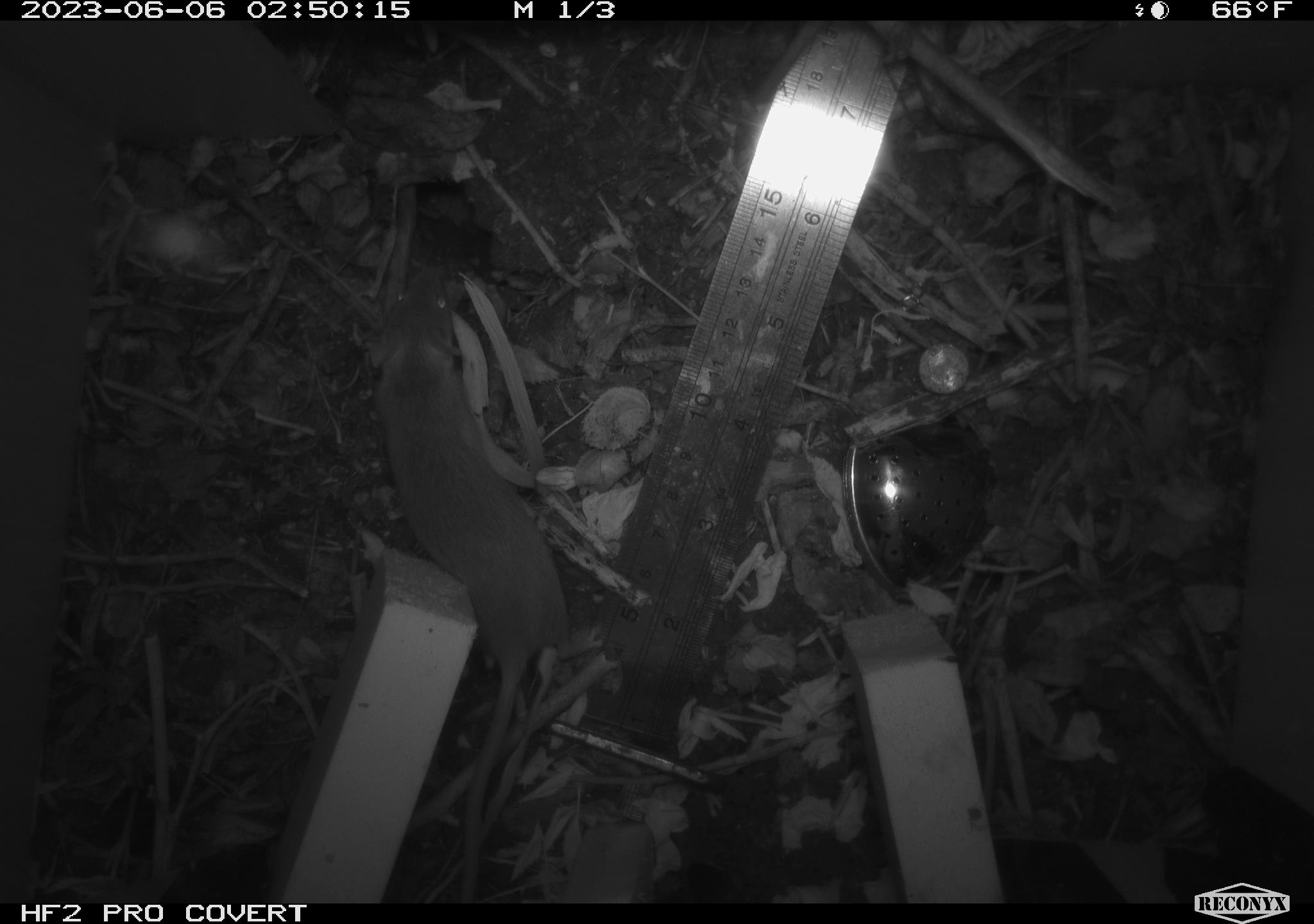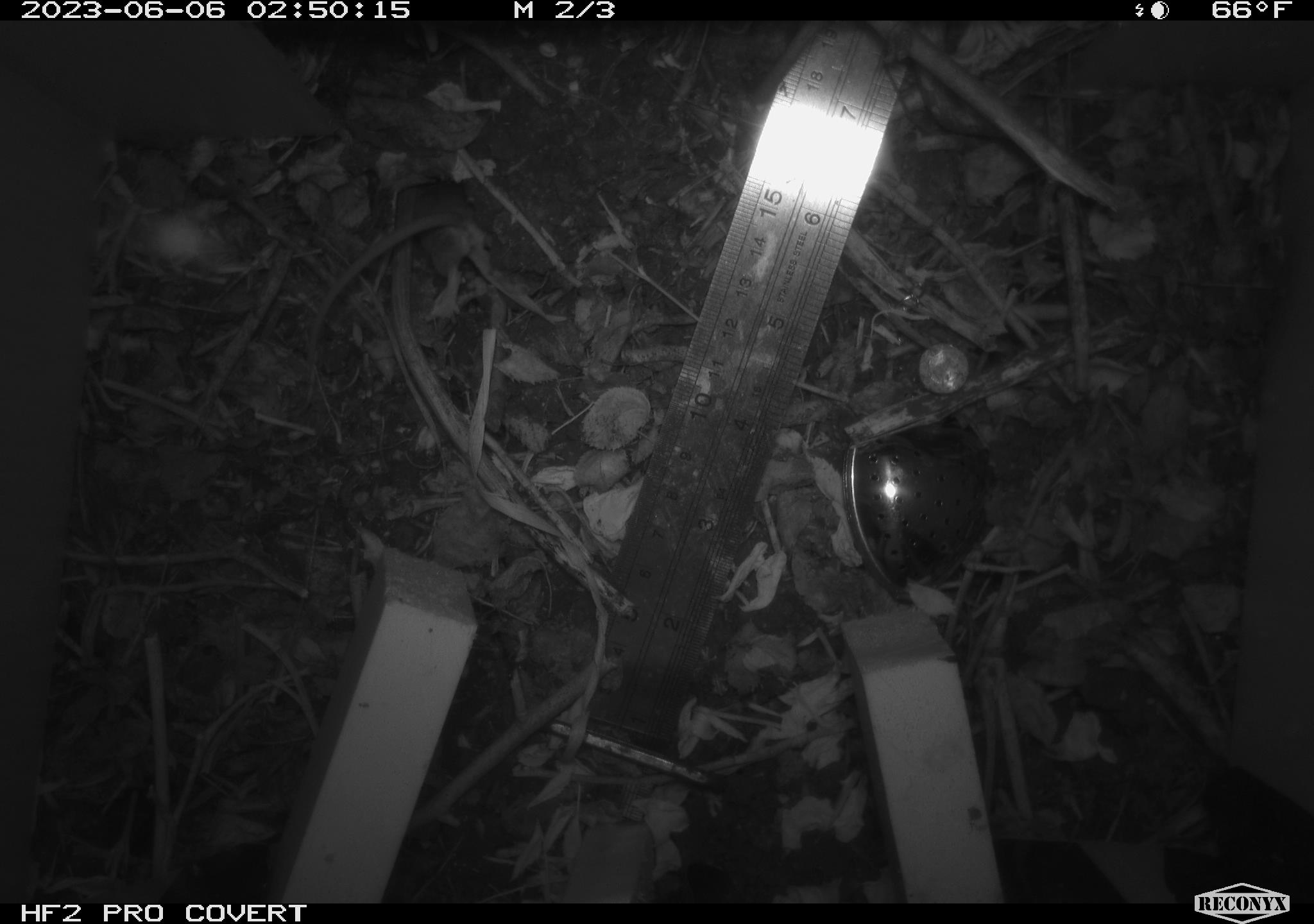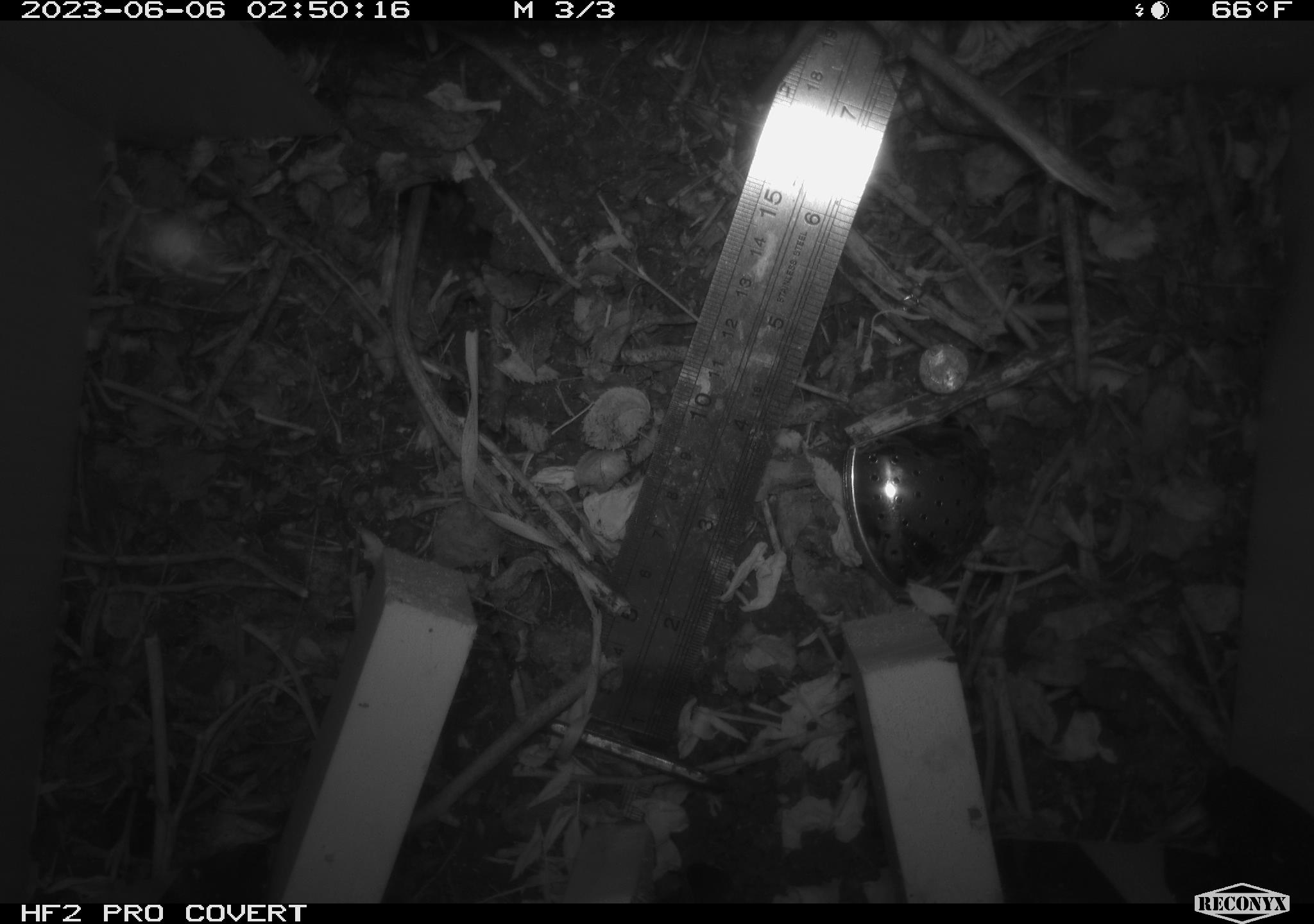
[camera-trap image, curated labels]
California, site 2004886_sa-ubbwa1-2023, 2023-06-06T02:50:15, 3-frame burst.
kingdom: Animalia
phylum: Chordata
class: Mammalia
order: Rodentia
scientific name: Rodentia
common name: rodent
Rodent (Rodentia).